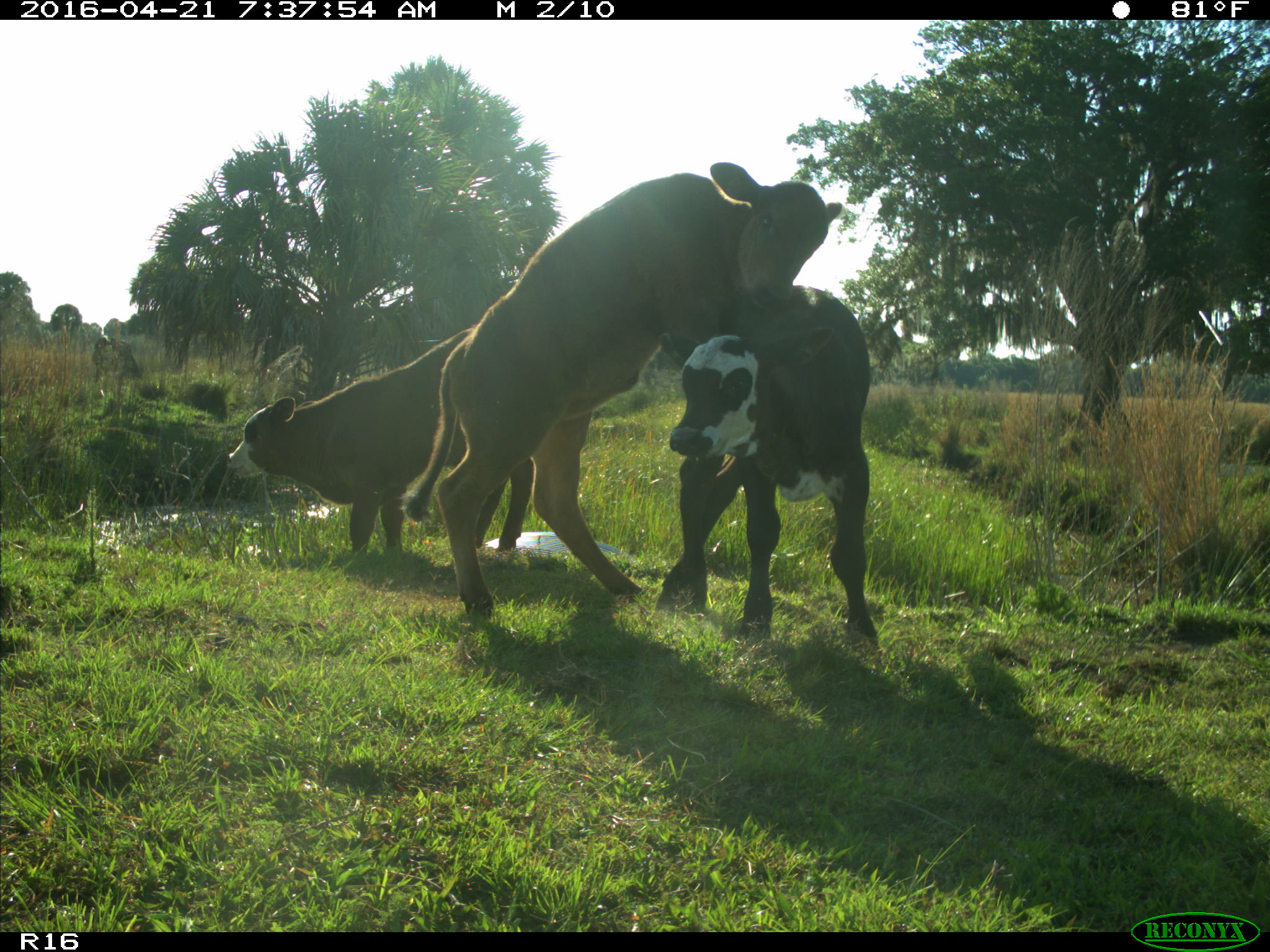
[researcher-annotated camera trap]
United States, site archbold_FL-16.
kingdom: Animalia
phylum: Chordata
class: Mammalia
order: Artiodactyla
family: Bovidae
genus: Bos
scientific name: Bos taurus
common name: domestic cow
Bos taurus (domestic cow).